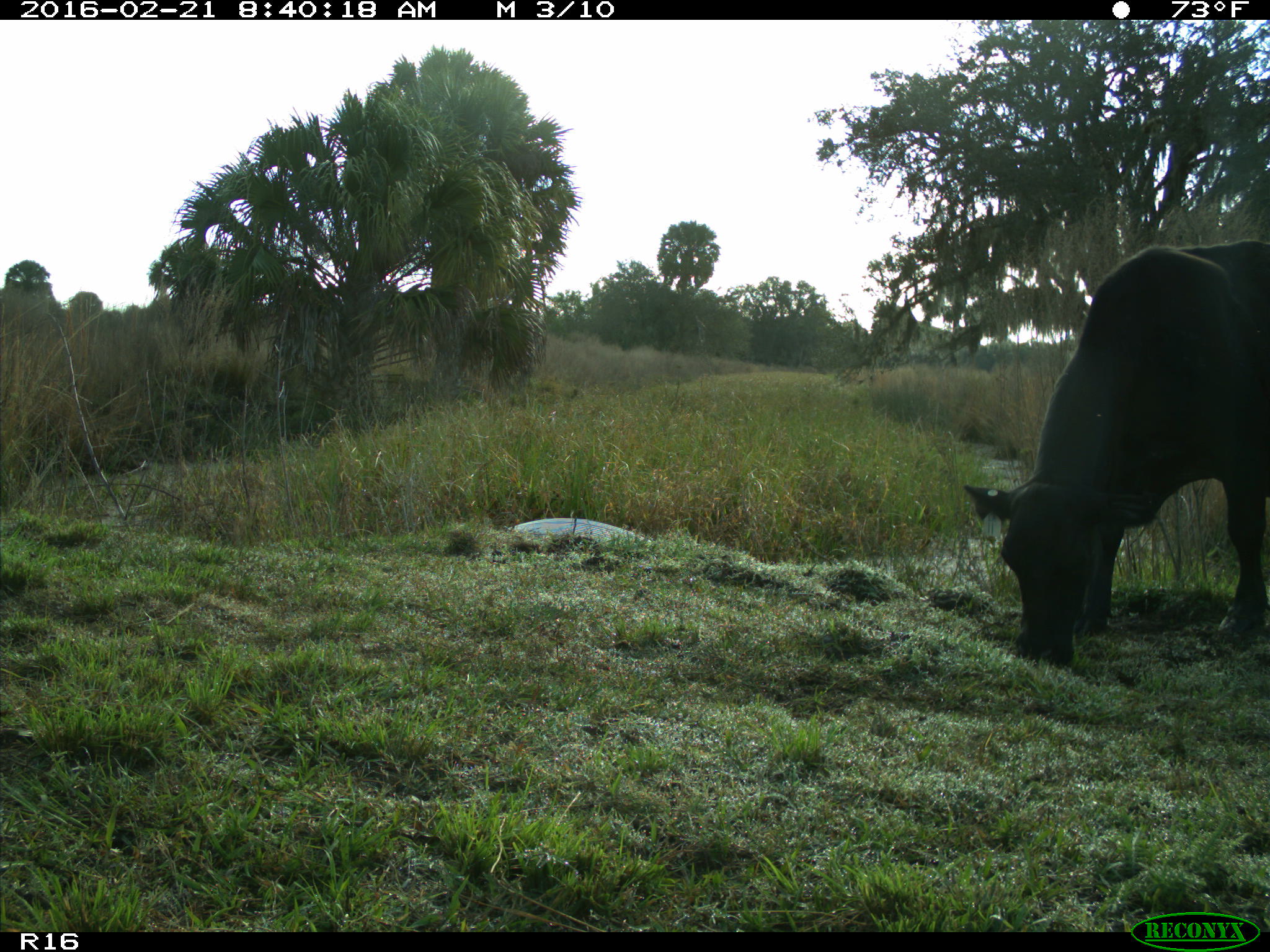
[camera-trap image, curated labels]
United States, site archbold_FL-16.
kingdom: Animalia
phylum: Chordata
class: Mammalia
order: Artiodactyla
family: Bovidae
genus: Bos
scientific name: Bos taurus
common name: domestic cow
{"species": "Bos taurus (domestic cow)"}